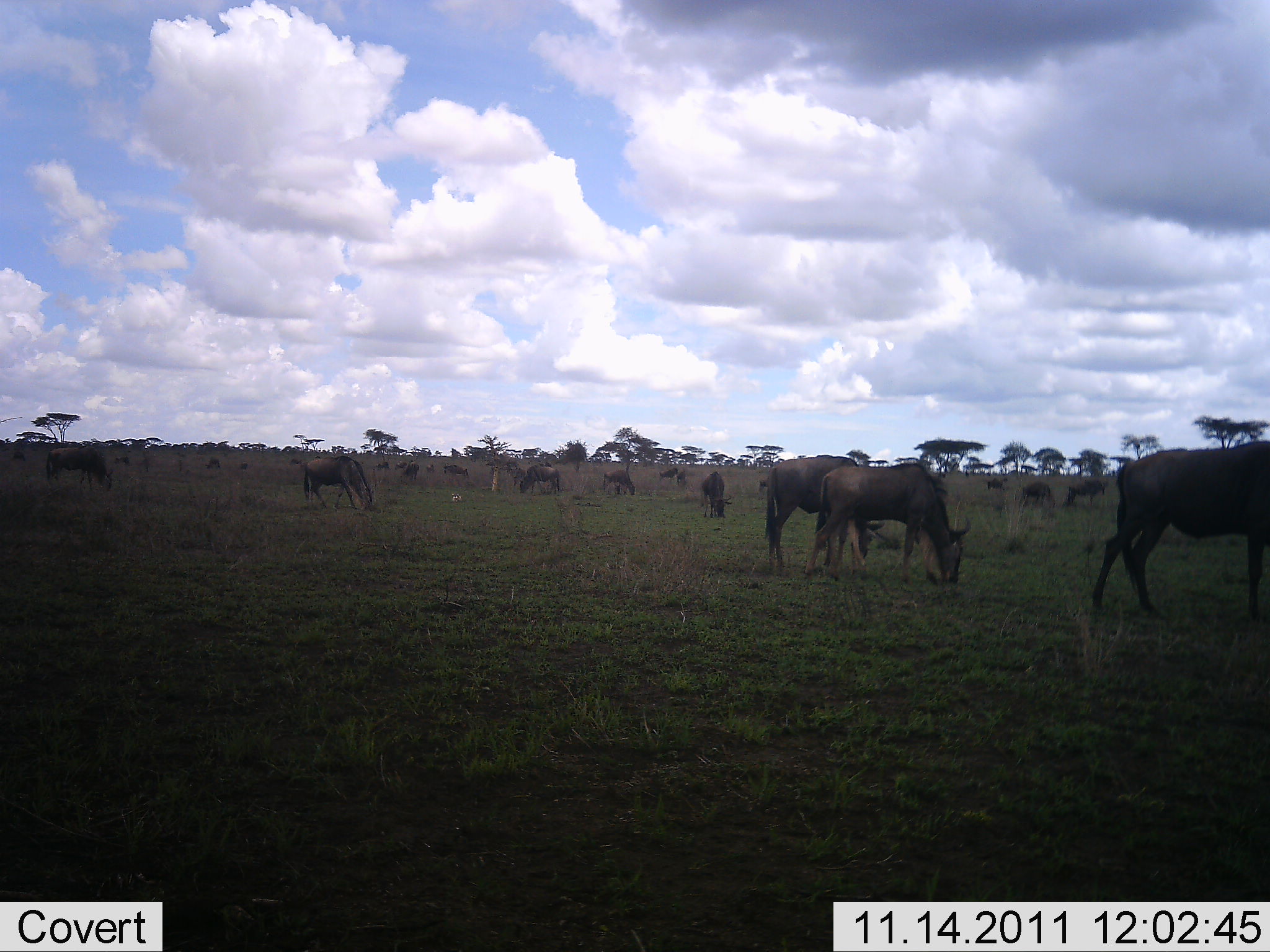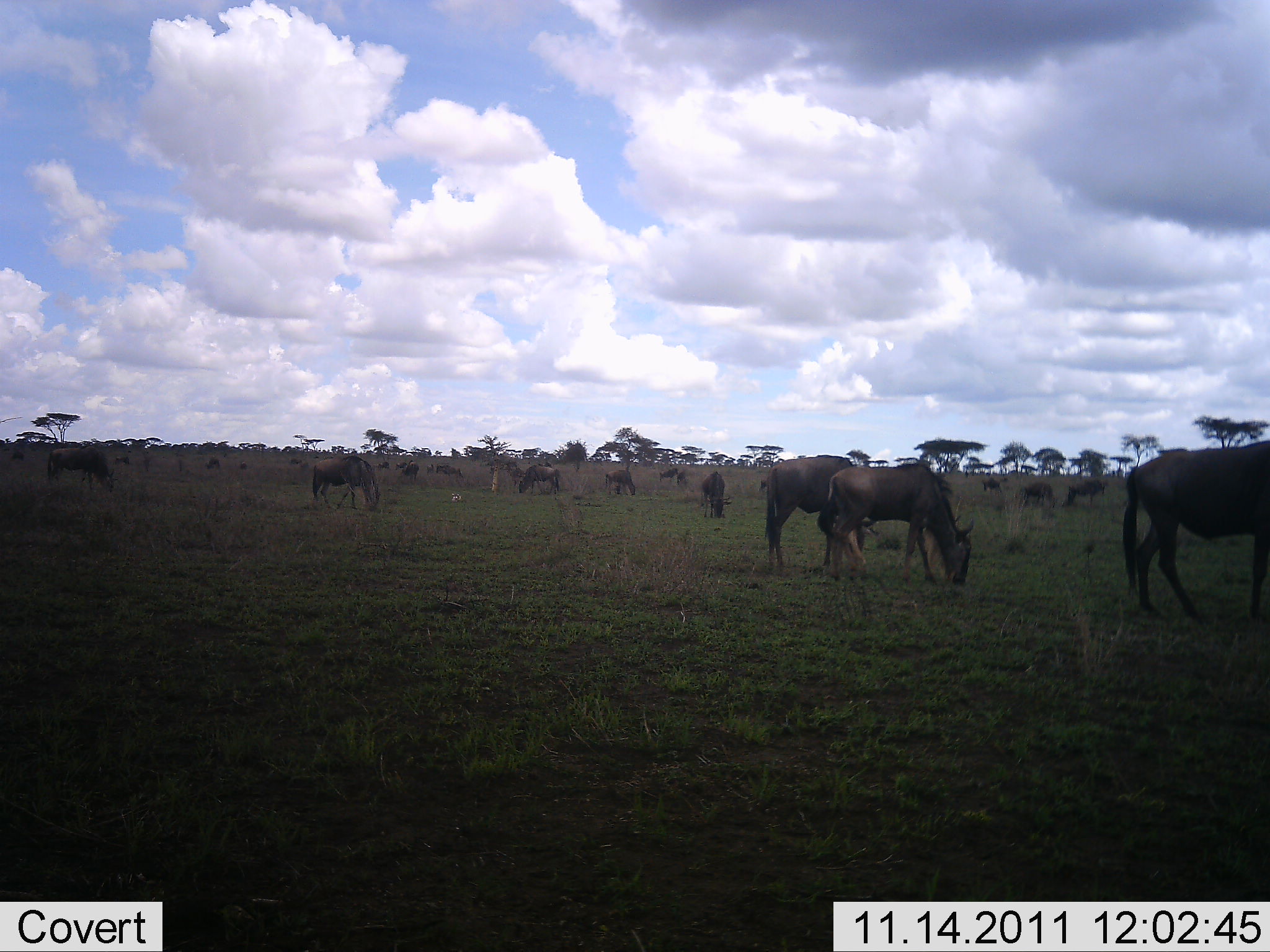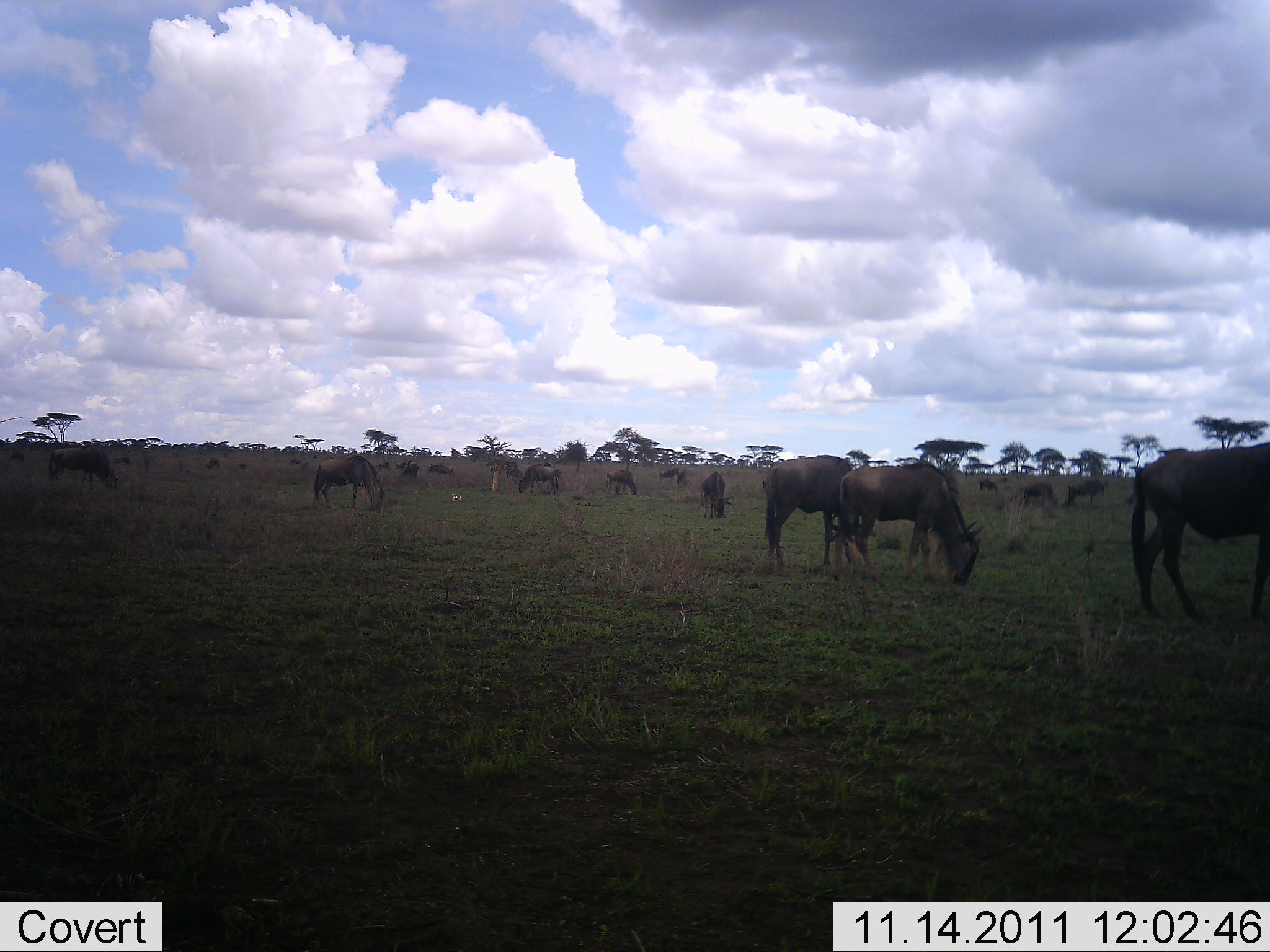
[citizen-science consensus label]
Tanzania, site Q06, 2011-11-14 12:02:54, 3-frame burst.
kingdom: Animalia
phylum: Chordata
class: Mammalia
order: Artiodactyla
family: Bovidae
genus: Connochaetes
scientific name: Connochaetes taurinus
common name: blue wildebeest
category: wildebeest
Wildebeest (blue wildebeest) (Connochaetes taurinus), count 11-50. Behavior (volunteer vote fractions): standing 33%, resting 0%, moving 27%, interacting 0%. Young present (vote fraction): 7%. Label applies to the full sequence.